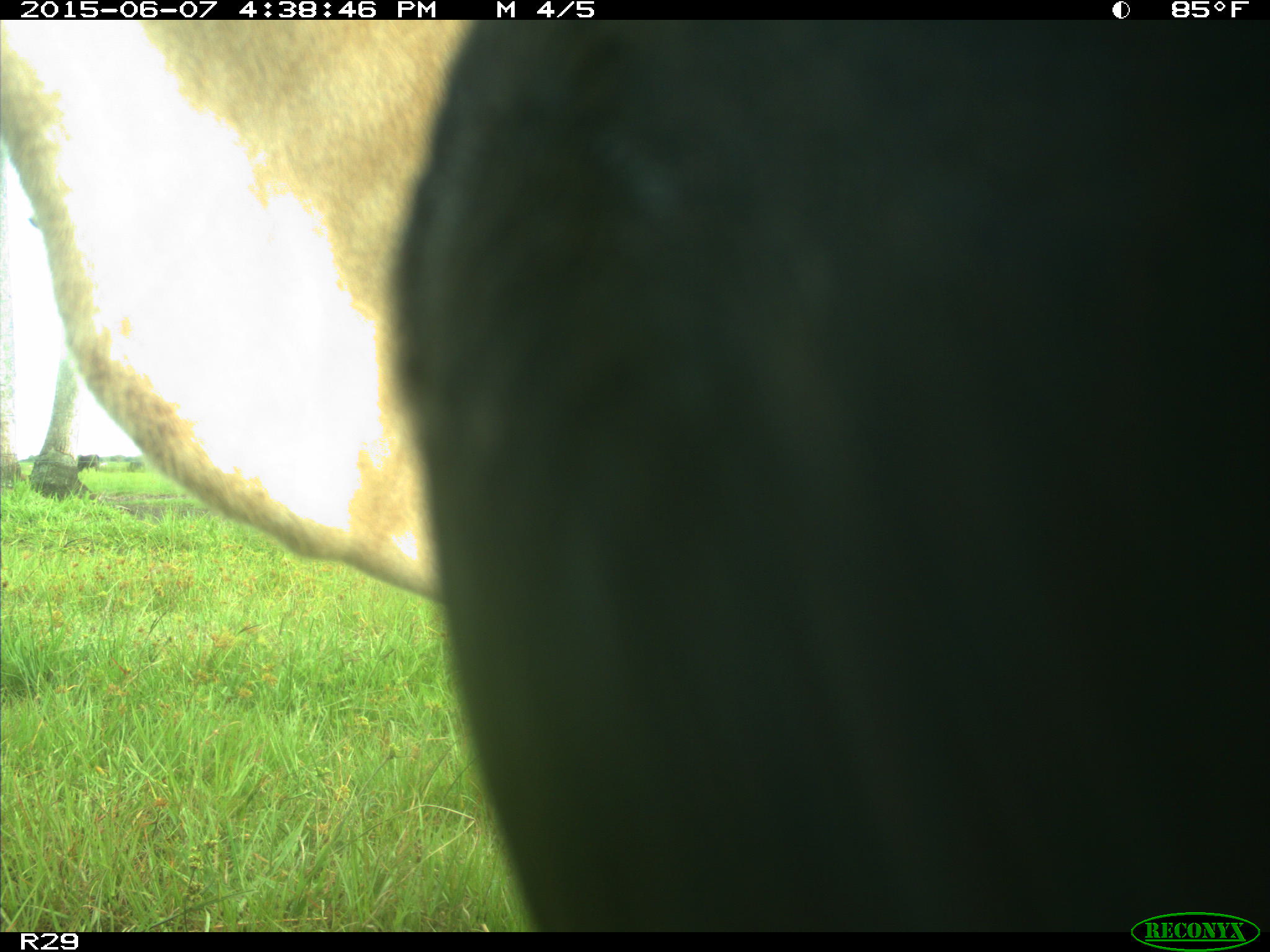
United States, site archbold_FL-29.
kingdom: Animalia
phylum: Chordata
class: Mammalia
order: Artiodactyla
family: Bovidae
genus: Bos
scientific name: Bos taurus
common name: domestic cow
Bos taurus (domestic cow).